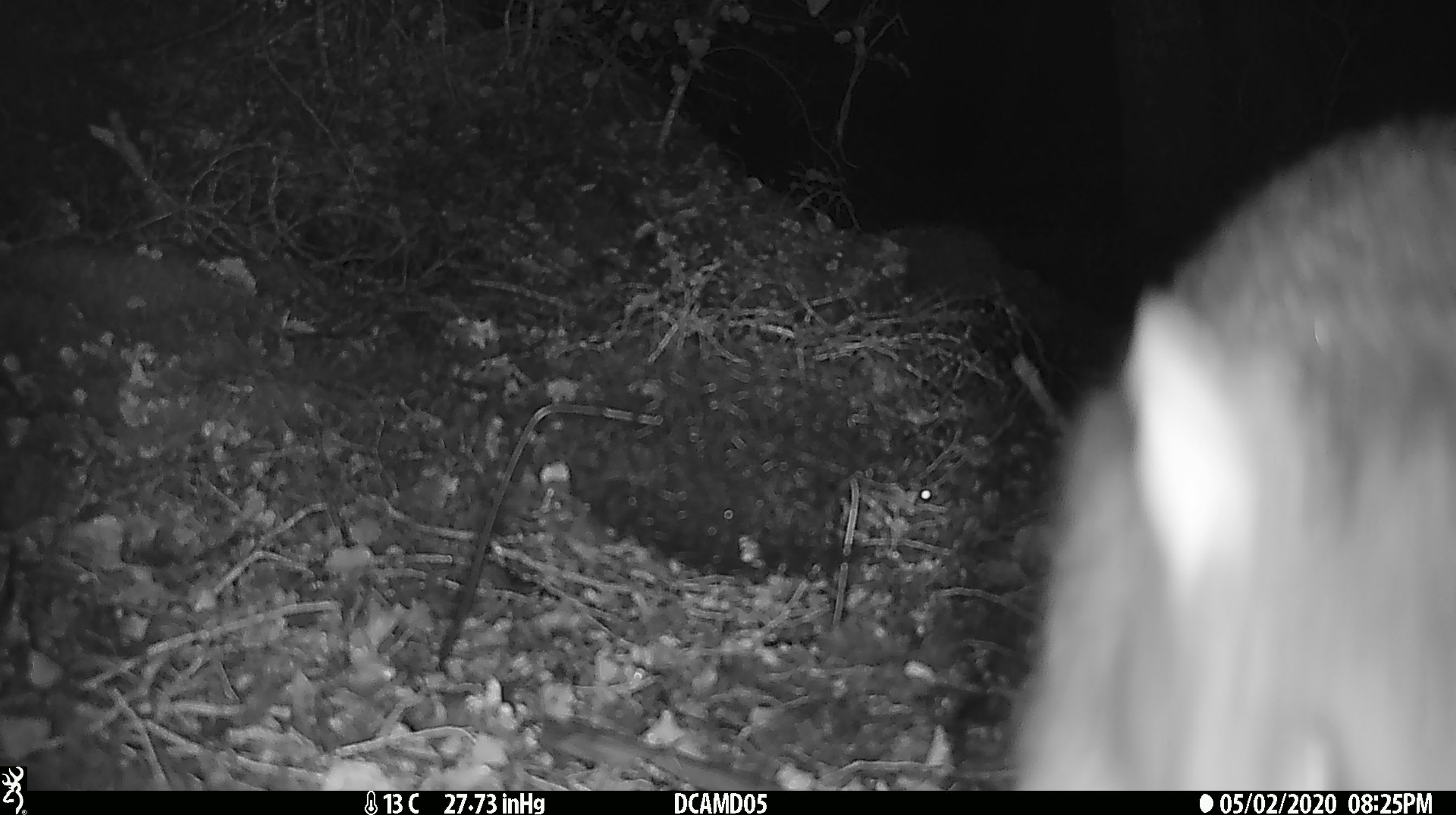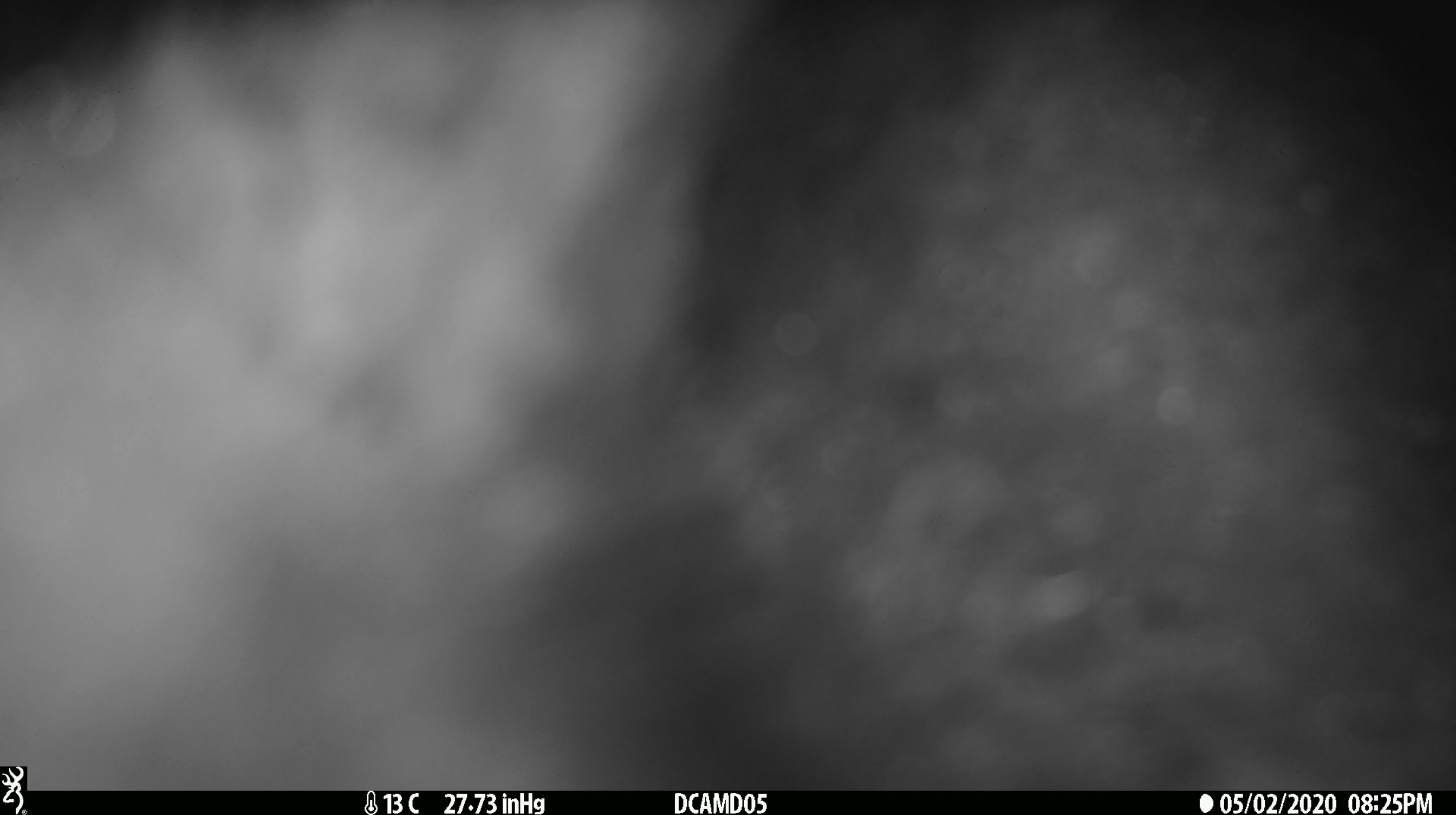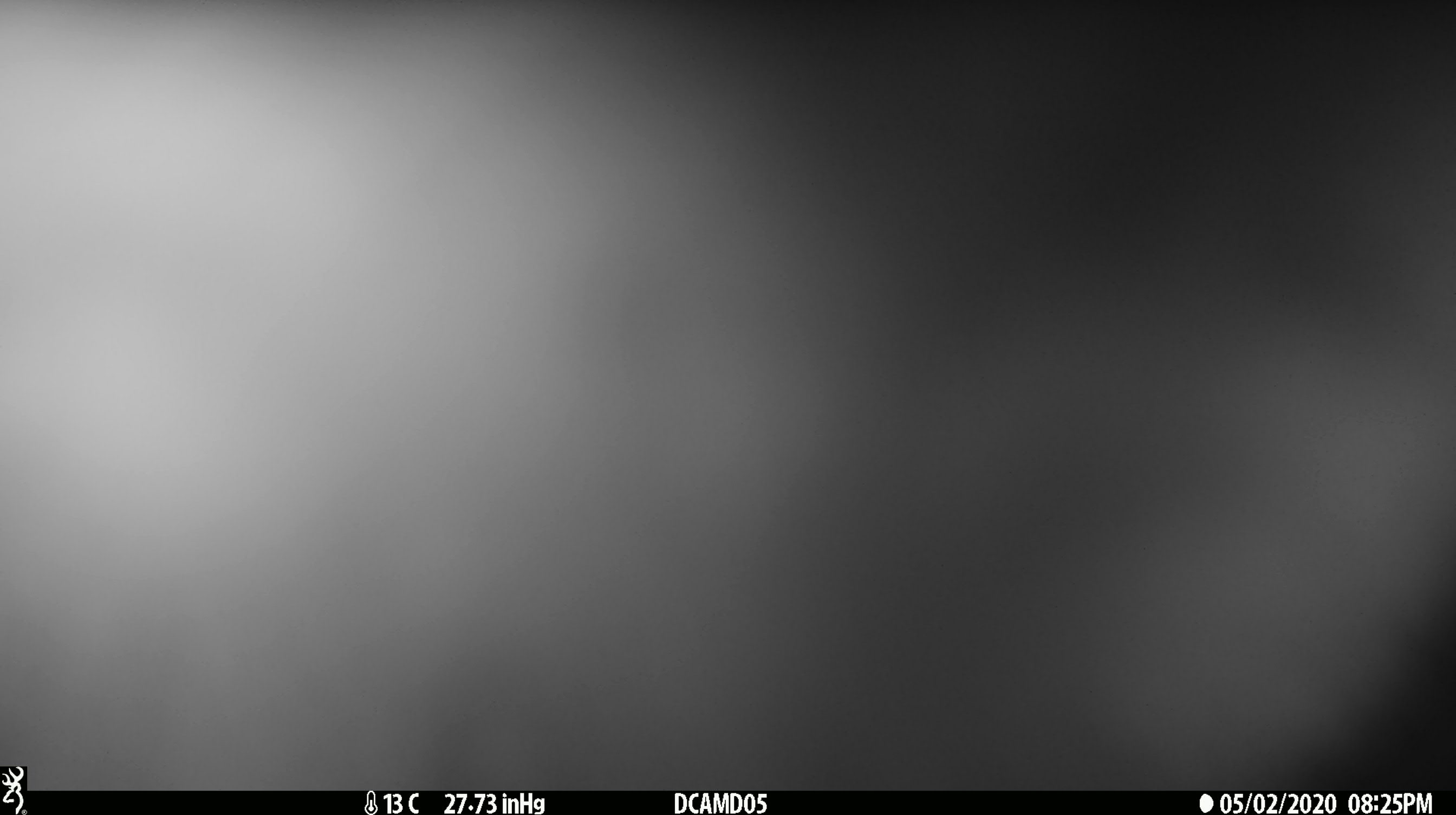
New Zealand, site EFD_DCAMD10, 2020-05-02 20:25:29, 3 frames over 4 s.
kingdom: Animalia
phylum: Chordata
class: Mammalia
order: Diprotodontia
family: Phalangeridae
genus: Trichosurus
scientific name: Trichosurus vulpecula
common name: common brushtail possum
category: possum